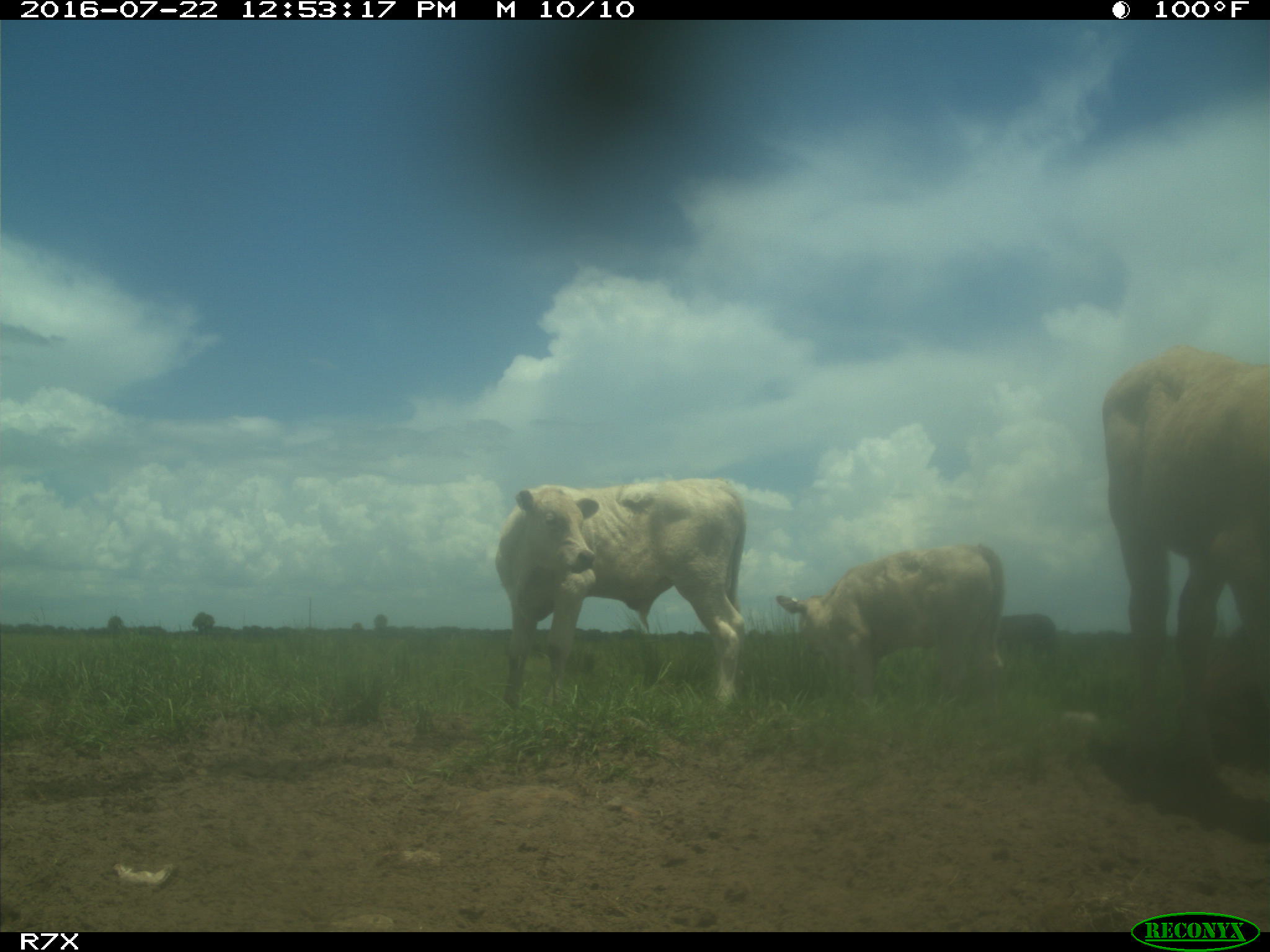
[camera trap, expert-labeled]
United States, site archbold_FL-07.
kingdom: Animalia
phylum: Chordata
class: Mammalia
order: Artiodactyla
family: Bovidae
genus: Bos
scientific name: Bos taurus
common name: domestic cow